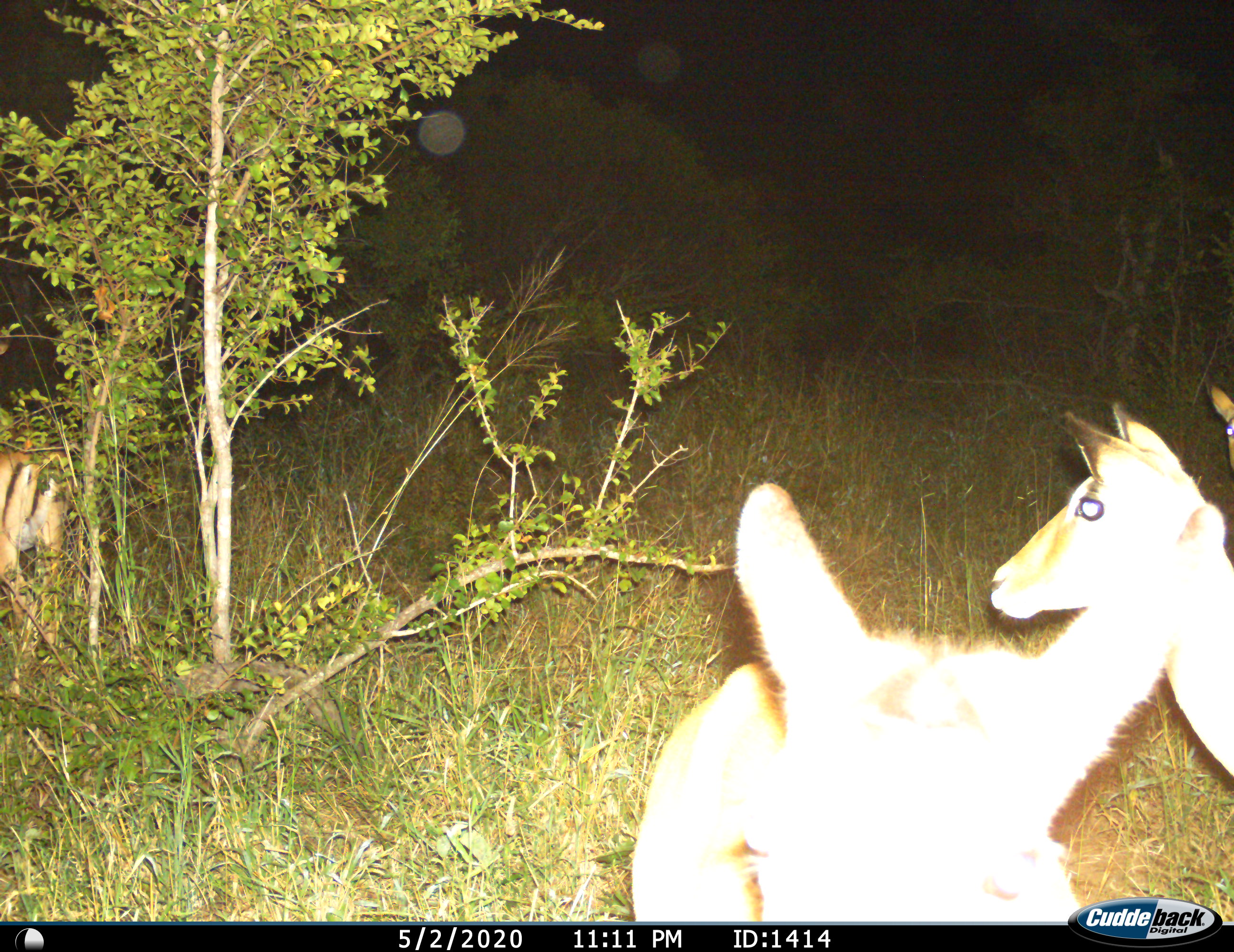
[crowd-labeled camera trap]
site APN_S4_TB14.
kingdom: Animalia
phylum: Chordata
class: Mammalia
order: Artiodactyla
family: Bovidae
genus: Aepyceros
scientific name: Aepyceros melampus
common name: impala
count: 3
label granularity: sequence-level